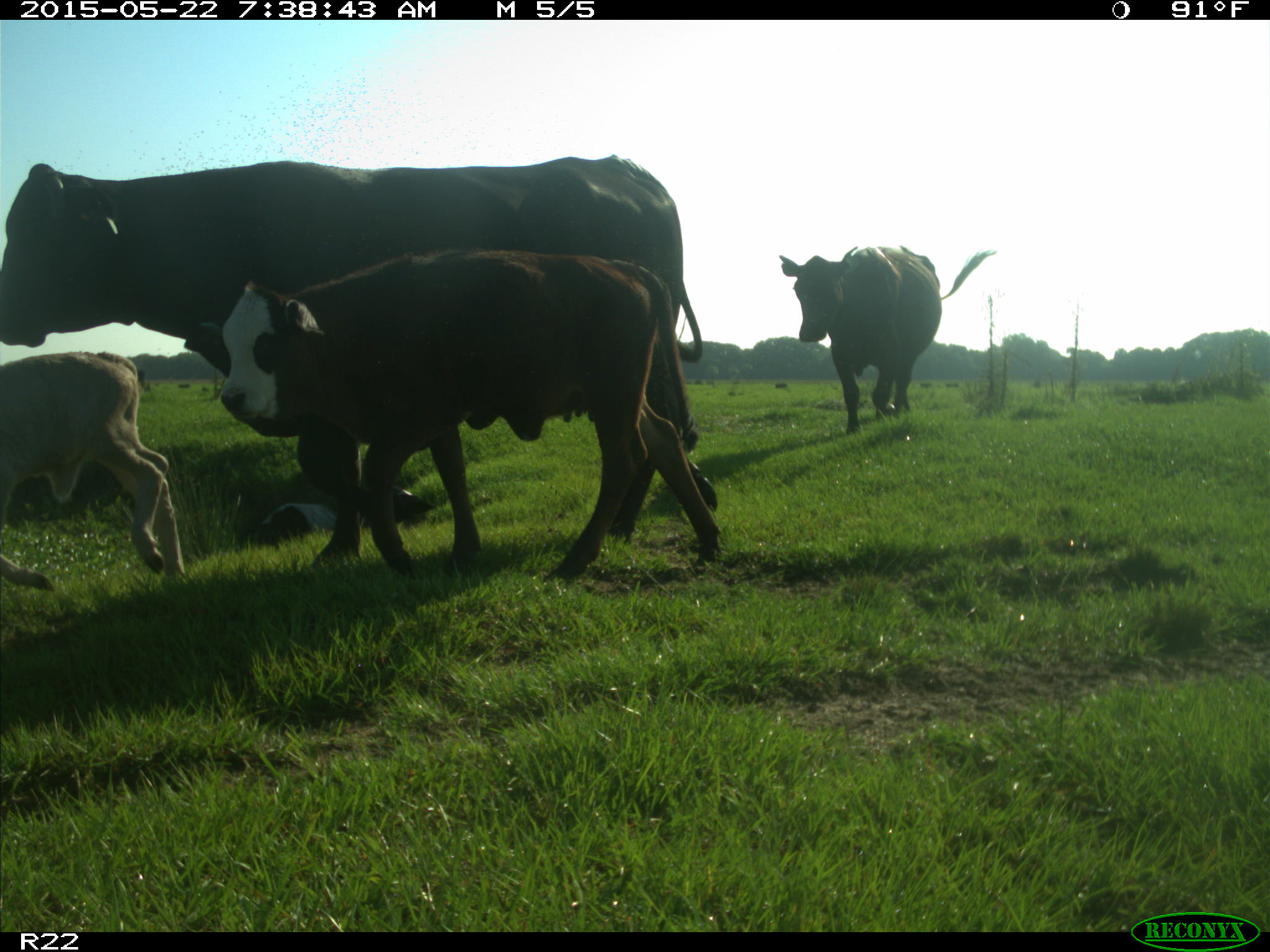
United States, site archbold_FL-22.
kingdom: Animalia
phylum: Chordata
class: Mammalia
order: Artiodactyla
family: Bovidae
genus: Bos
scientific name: Bos taurus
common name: domestic cow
Bos taurus (domestic cow).